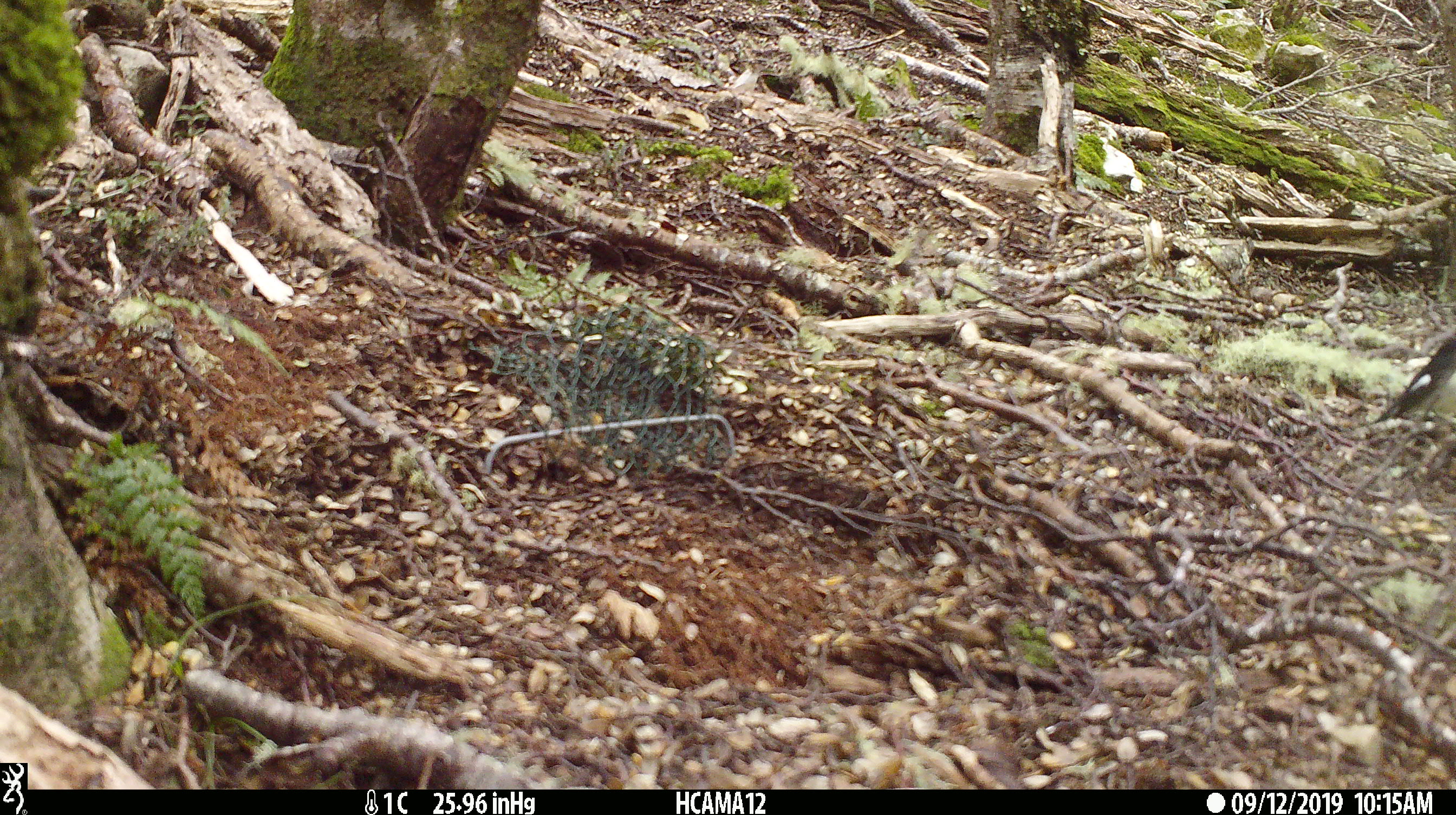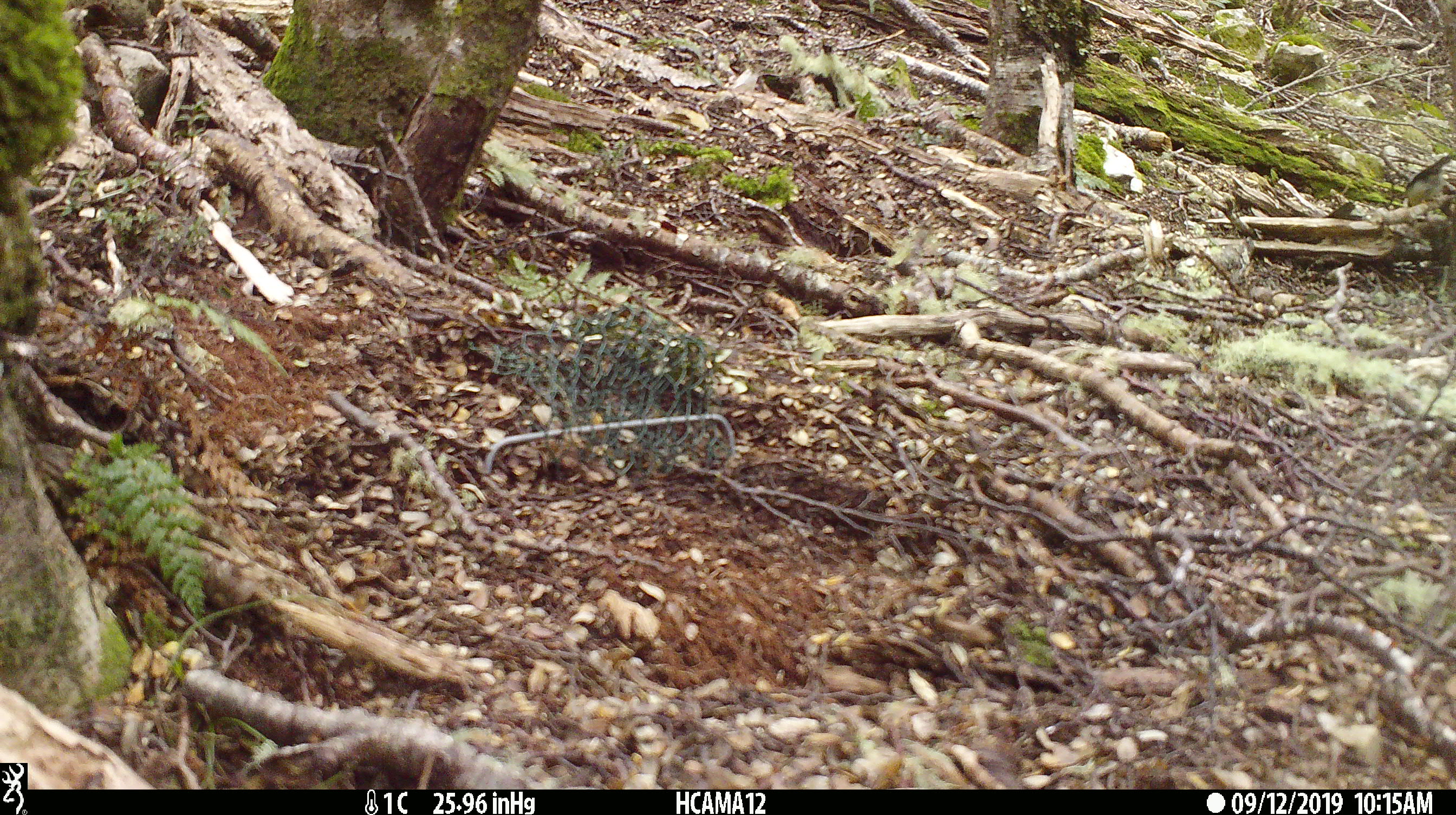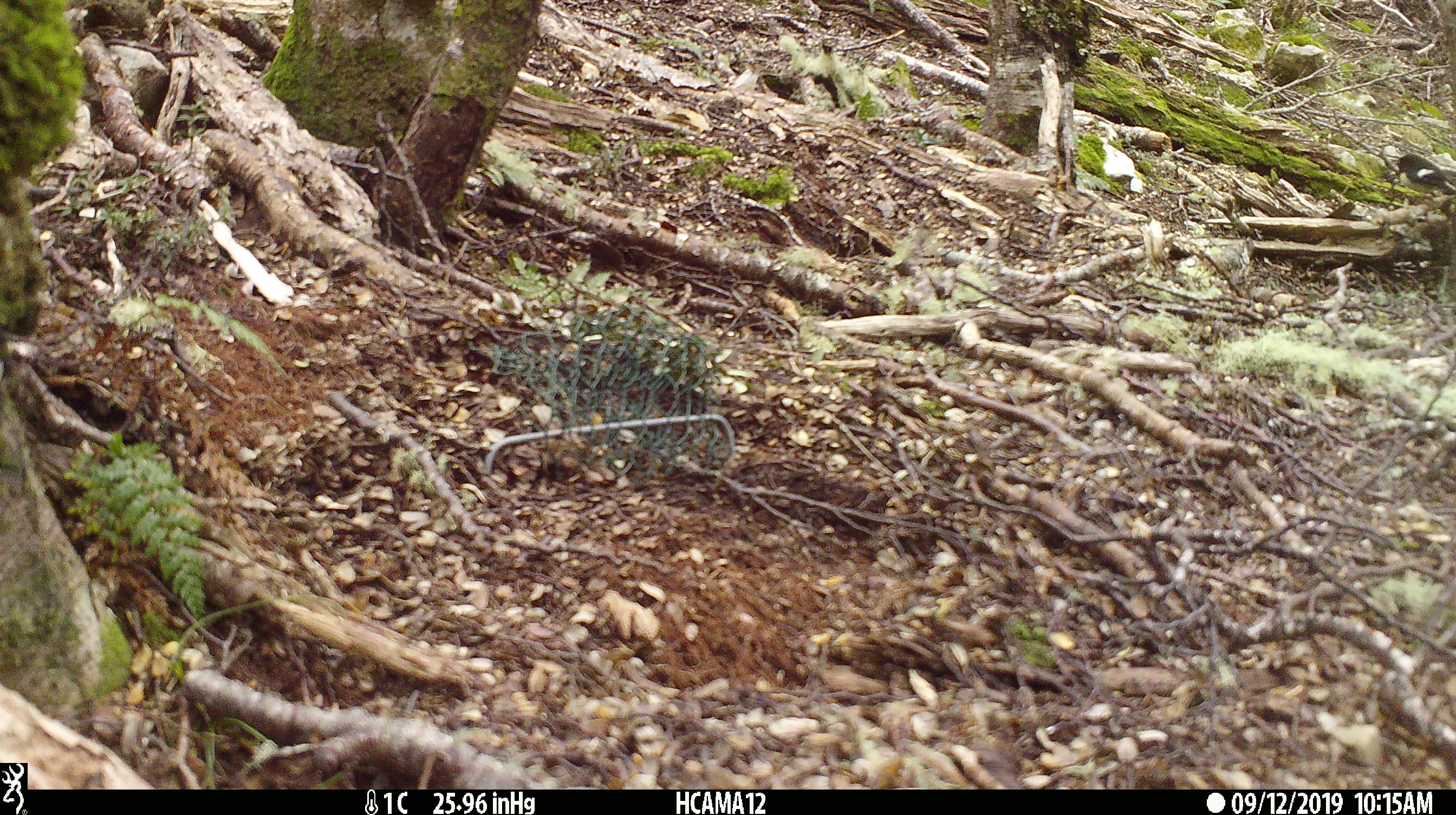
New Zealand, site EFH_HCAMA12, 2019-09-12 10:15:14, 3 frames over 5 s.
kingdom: Animalia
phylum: Chordata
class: Aves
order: Passeriformes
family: Petroicidae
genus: Petroica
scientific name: Petroica macrocephala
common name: tomtit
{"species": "tomtit (Petroica macrocephala)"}